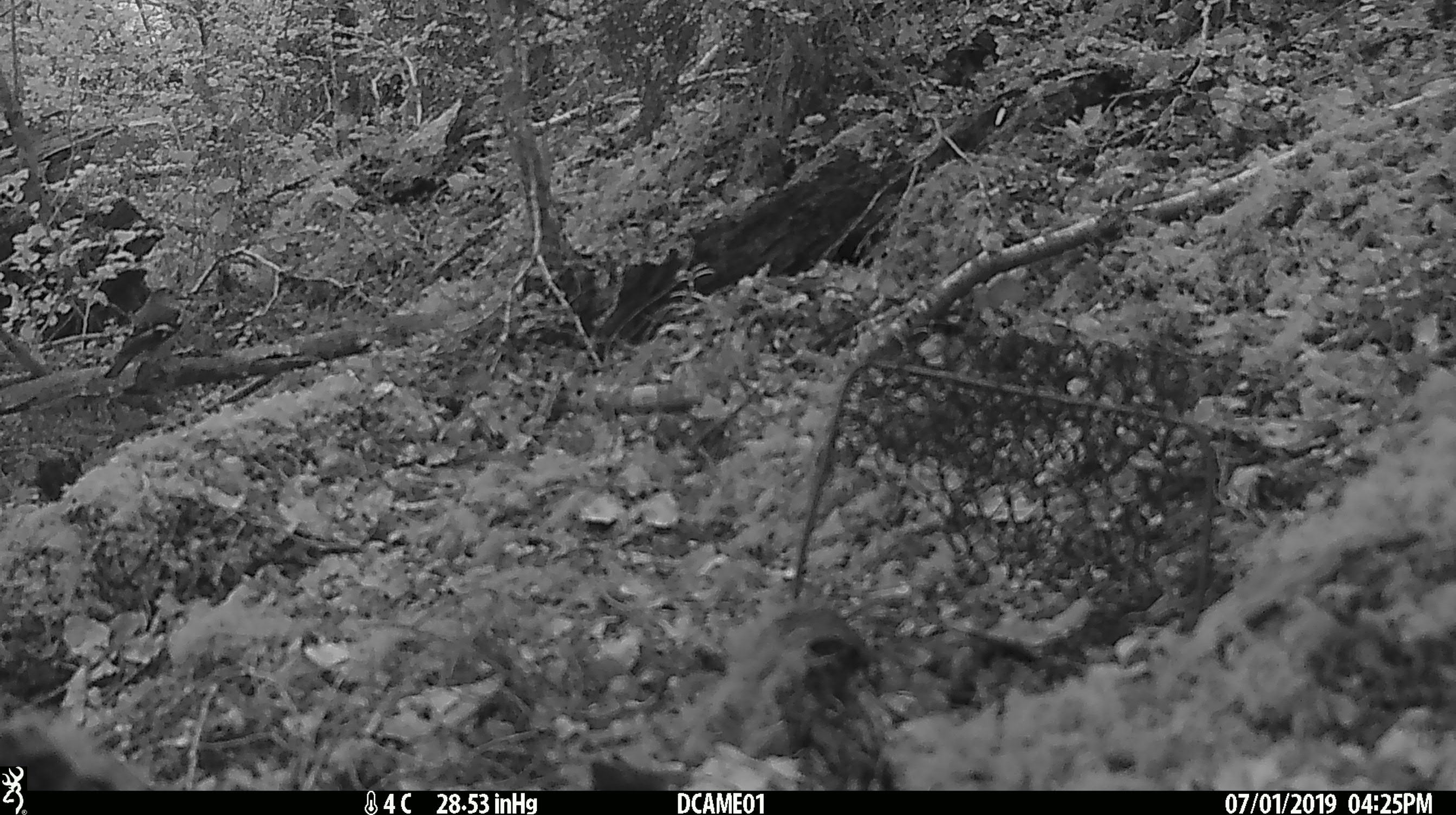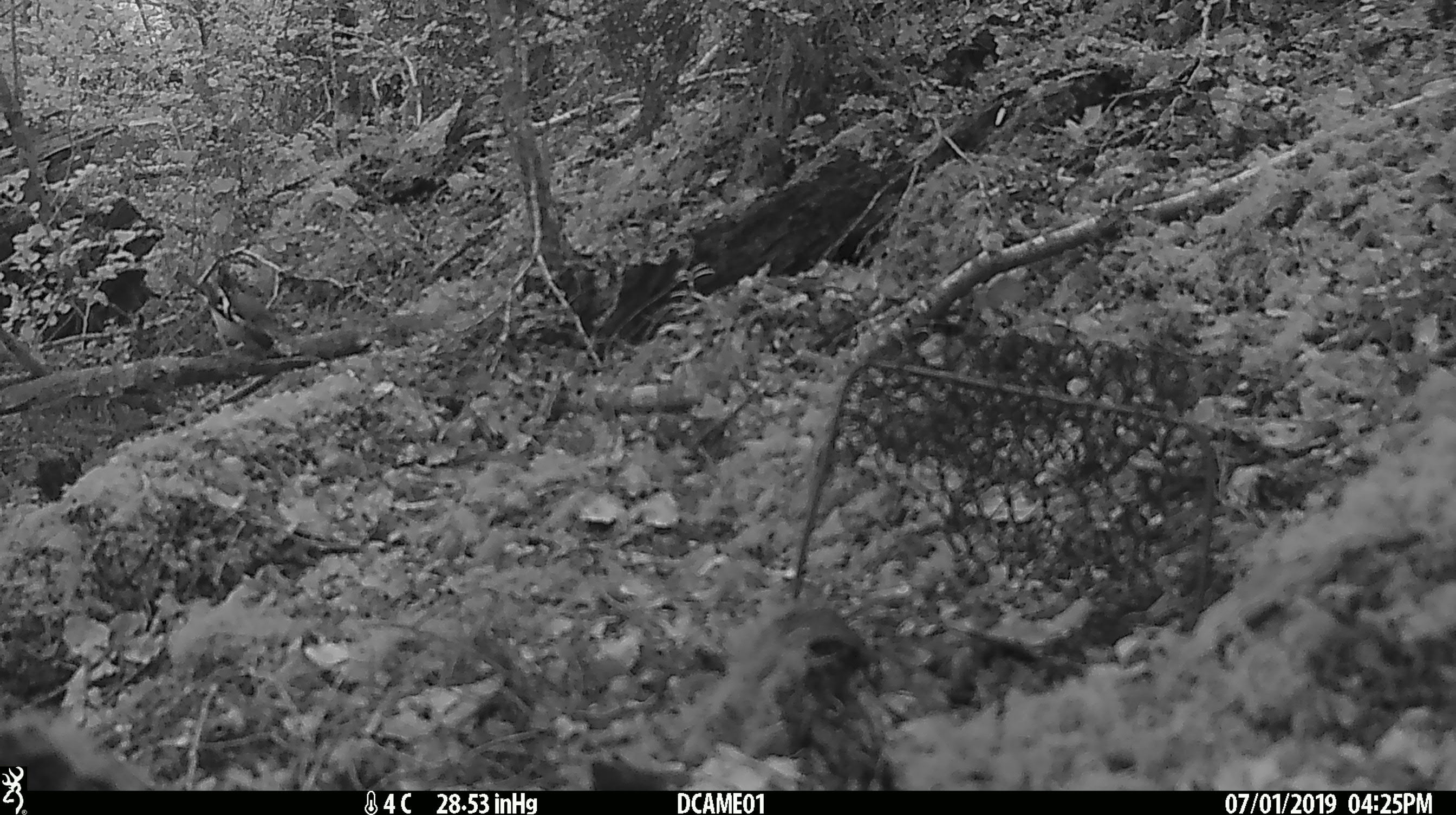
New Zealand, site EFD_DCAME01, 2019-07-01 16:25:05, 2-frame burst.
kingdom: Animalia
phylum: Chordata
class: Aves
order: Passeriformes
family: Fringillidae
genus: Fringilla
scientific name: Fringilla coelebs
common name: common chaffinch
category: chaffinch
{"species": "chaffinch (common chaffinch) (Fringilla coelebs)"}